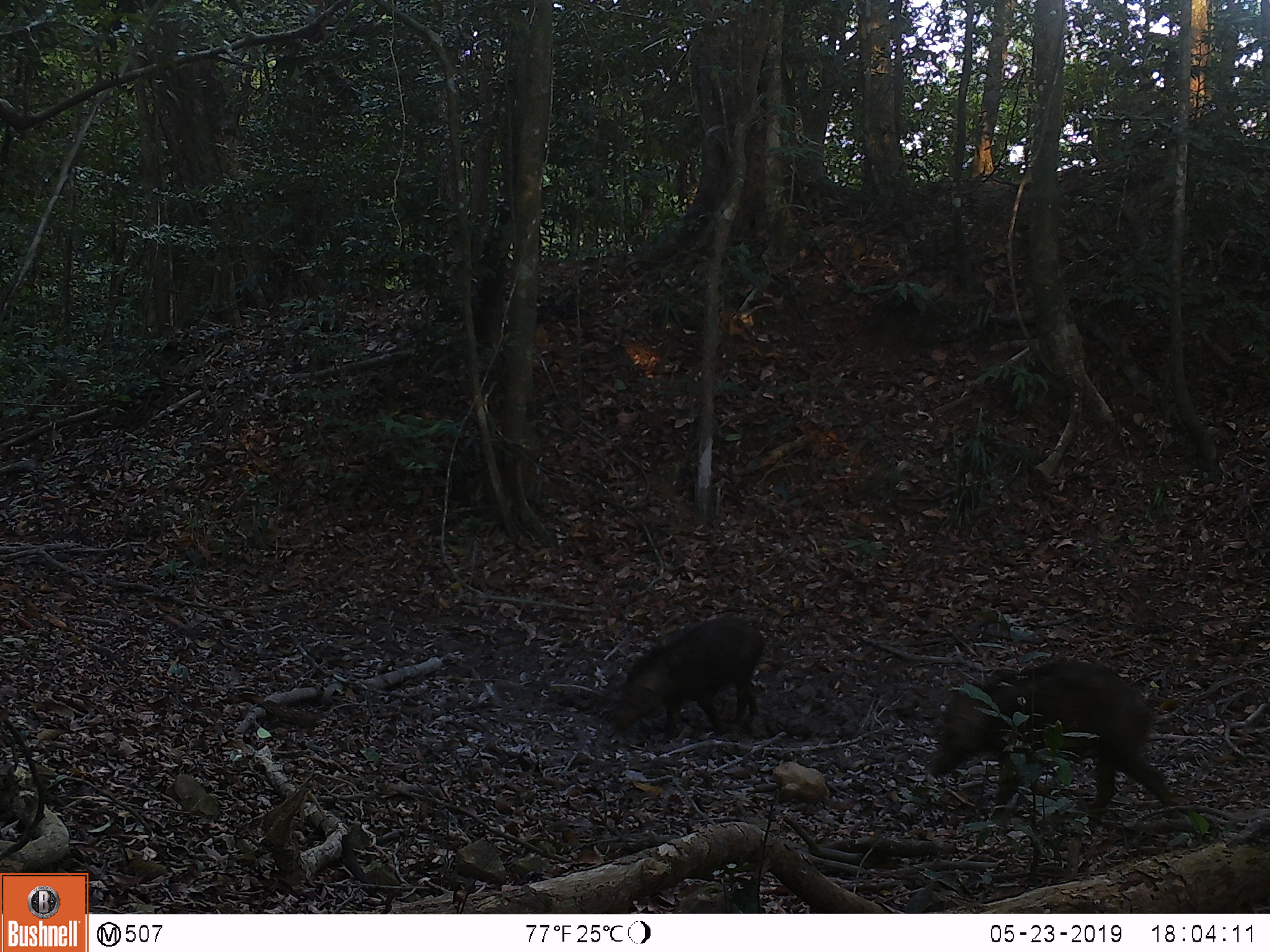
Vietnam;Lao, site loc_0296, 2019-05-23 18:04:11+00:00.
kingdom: Animalia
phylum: Chordata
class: Mammalia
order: Artiodactyla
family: Suidae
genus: Sus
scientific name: Sus scrofa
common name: eurasian wild pig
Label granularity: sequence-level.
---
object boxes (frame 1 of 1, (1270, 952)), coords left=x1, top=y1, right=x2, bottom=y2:
eurasian wild pig: left=924, top=658, right=1192, bottom=827; left=608, top=615, right=765, bottom=744